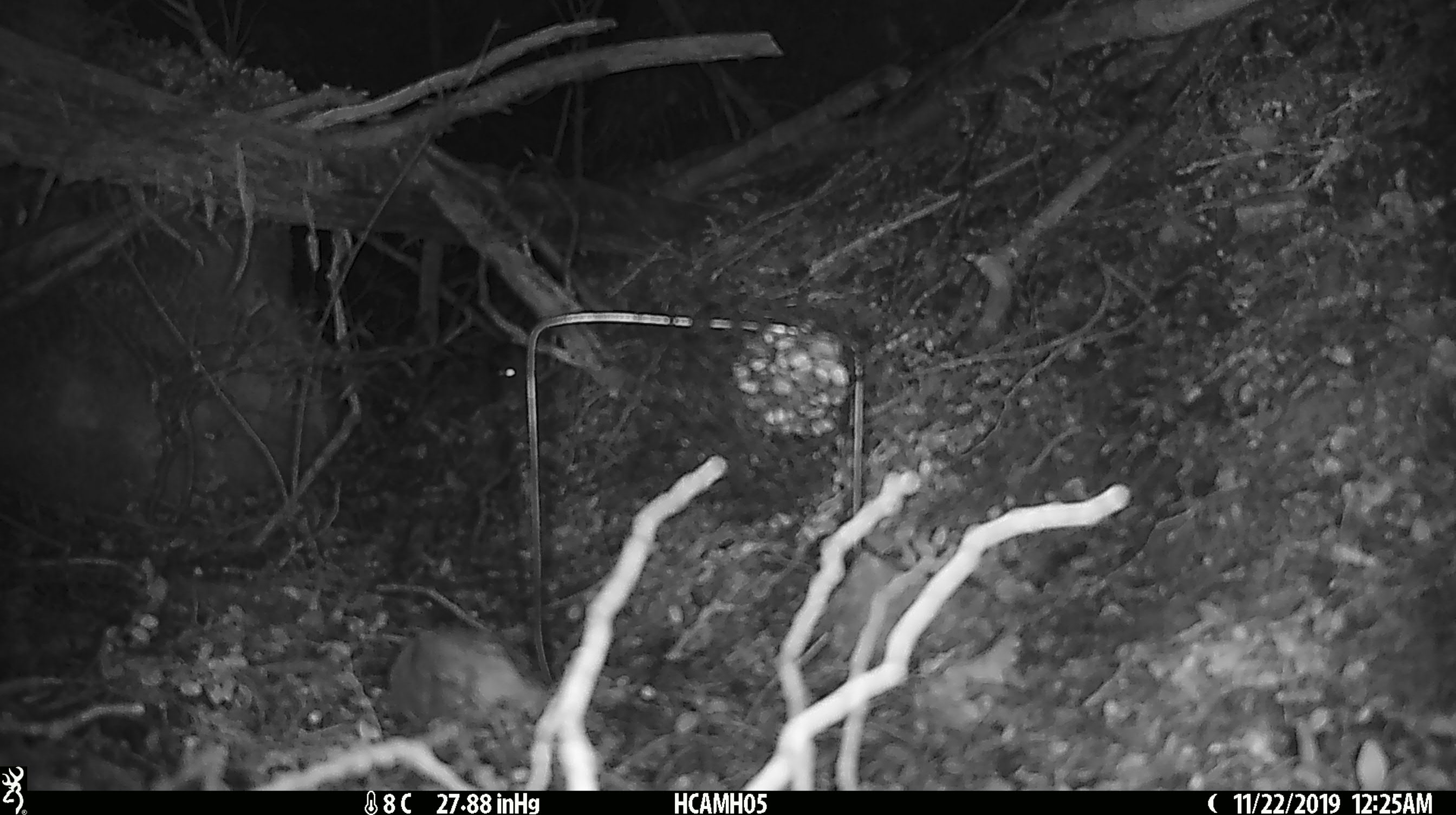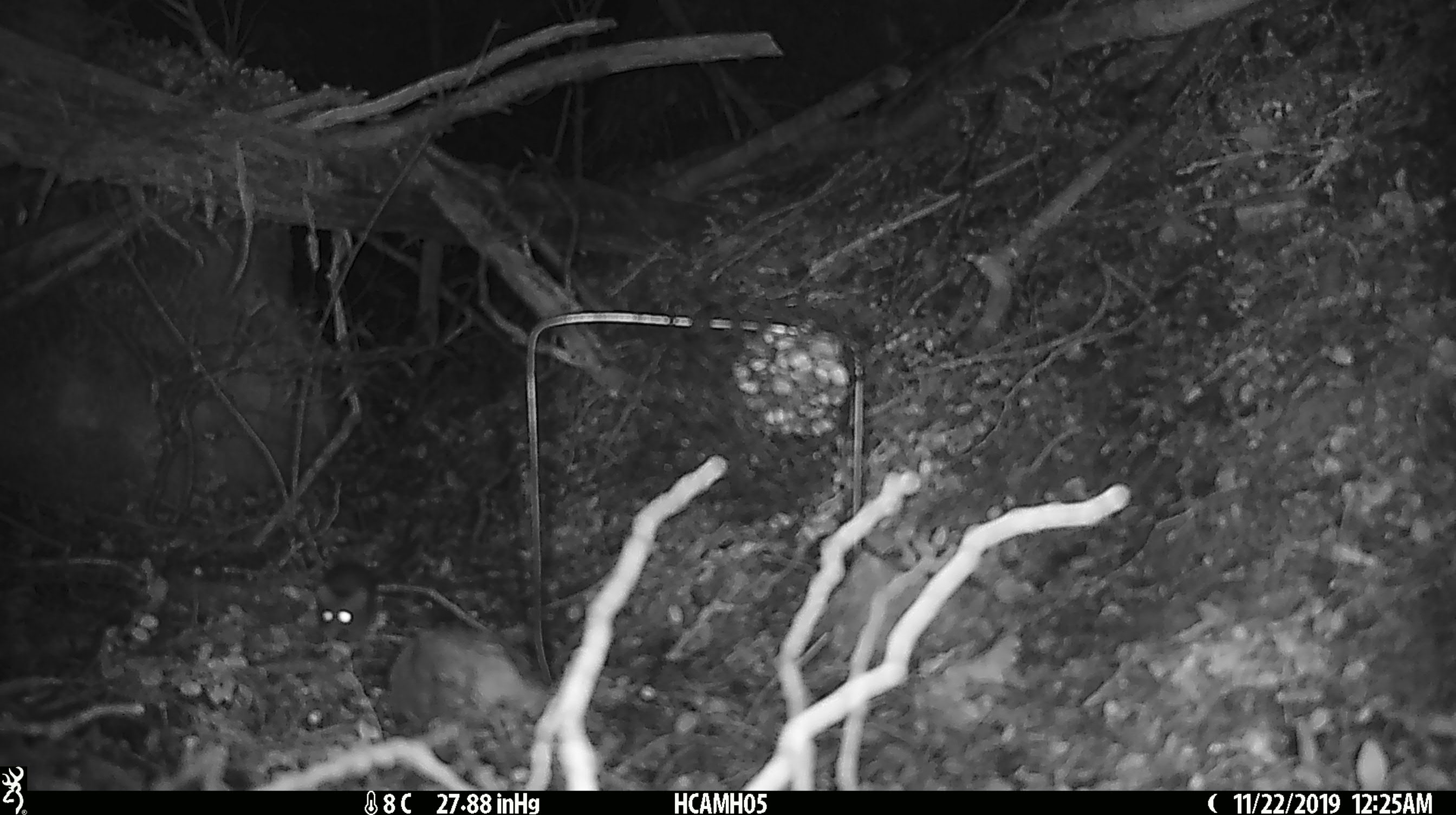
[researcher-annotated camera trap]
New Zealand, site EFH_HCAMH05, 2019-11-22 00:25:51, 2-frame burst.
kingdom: Animalia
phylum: Chordata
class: Mammalia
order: Rodentia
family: Muridae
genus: Mus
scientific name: Mus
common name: mouse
Mouse (Mus).